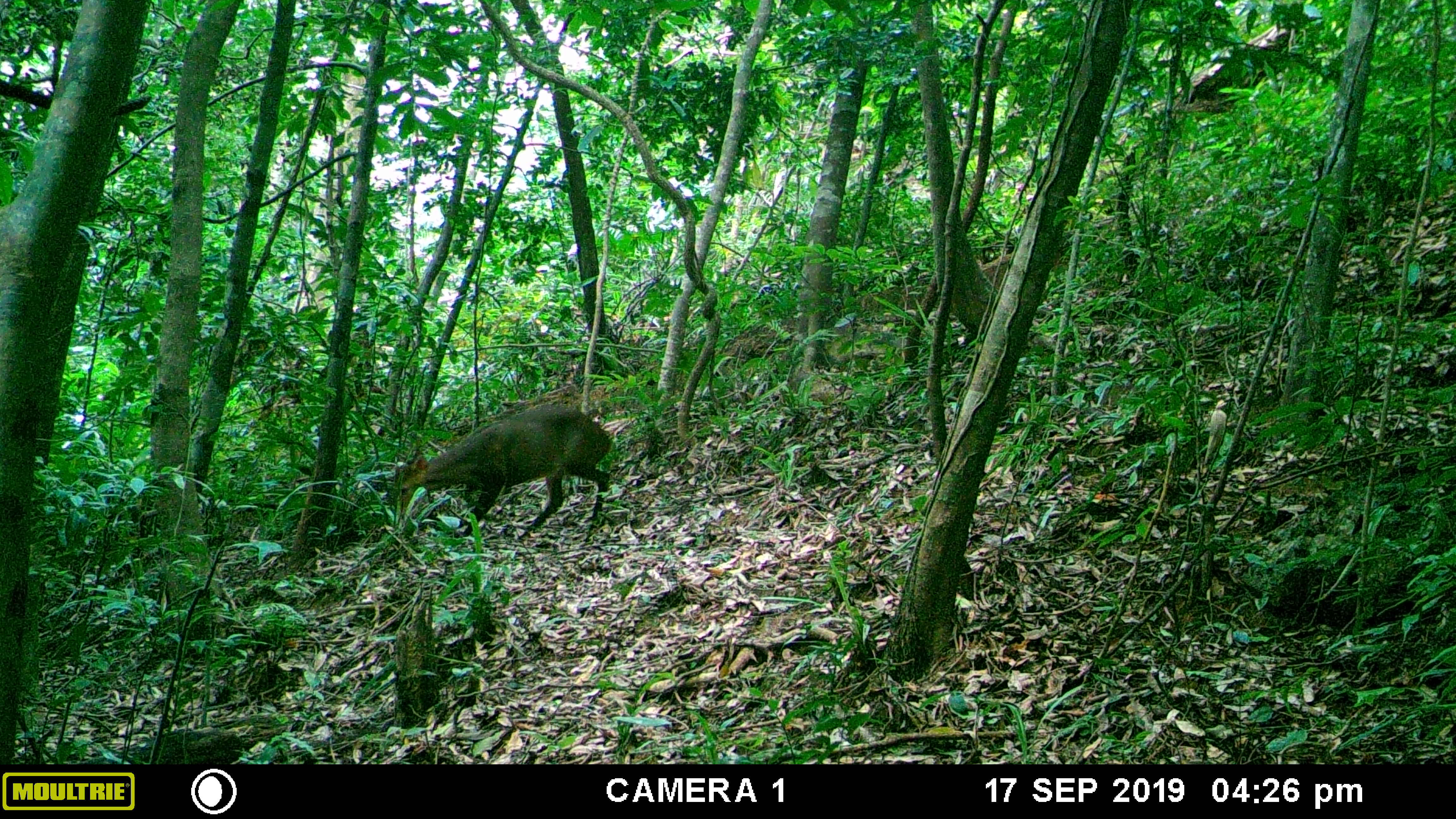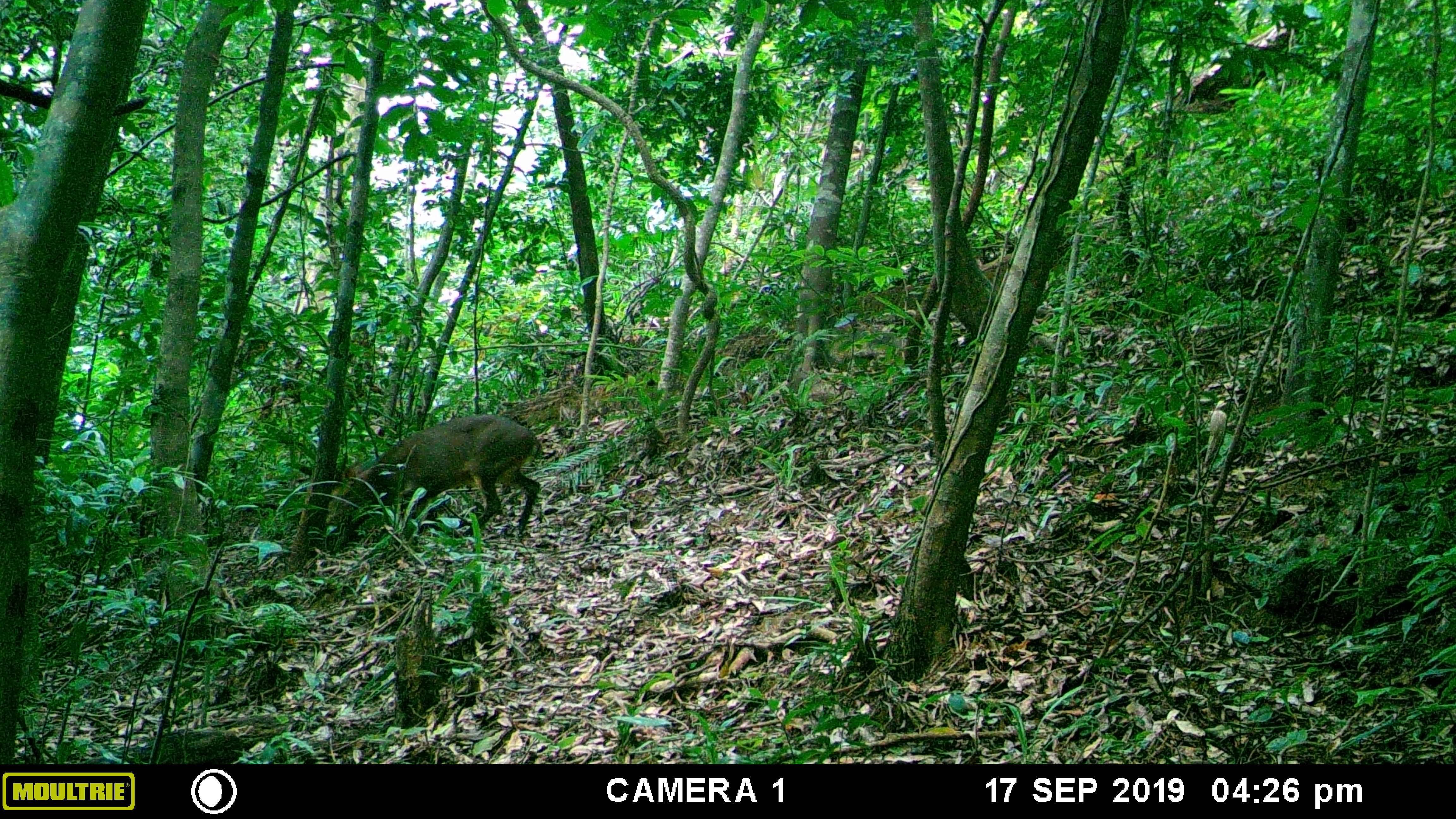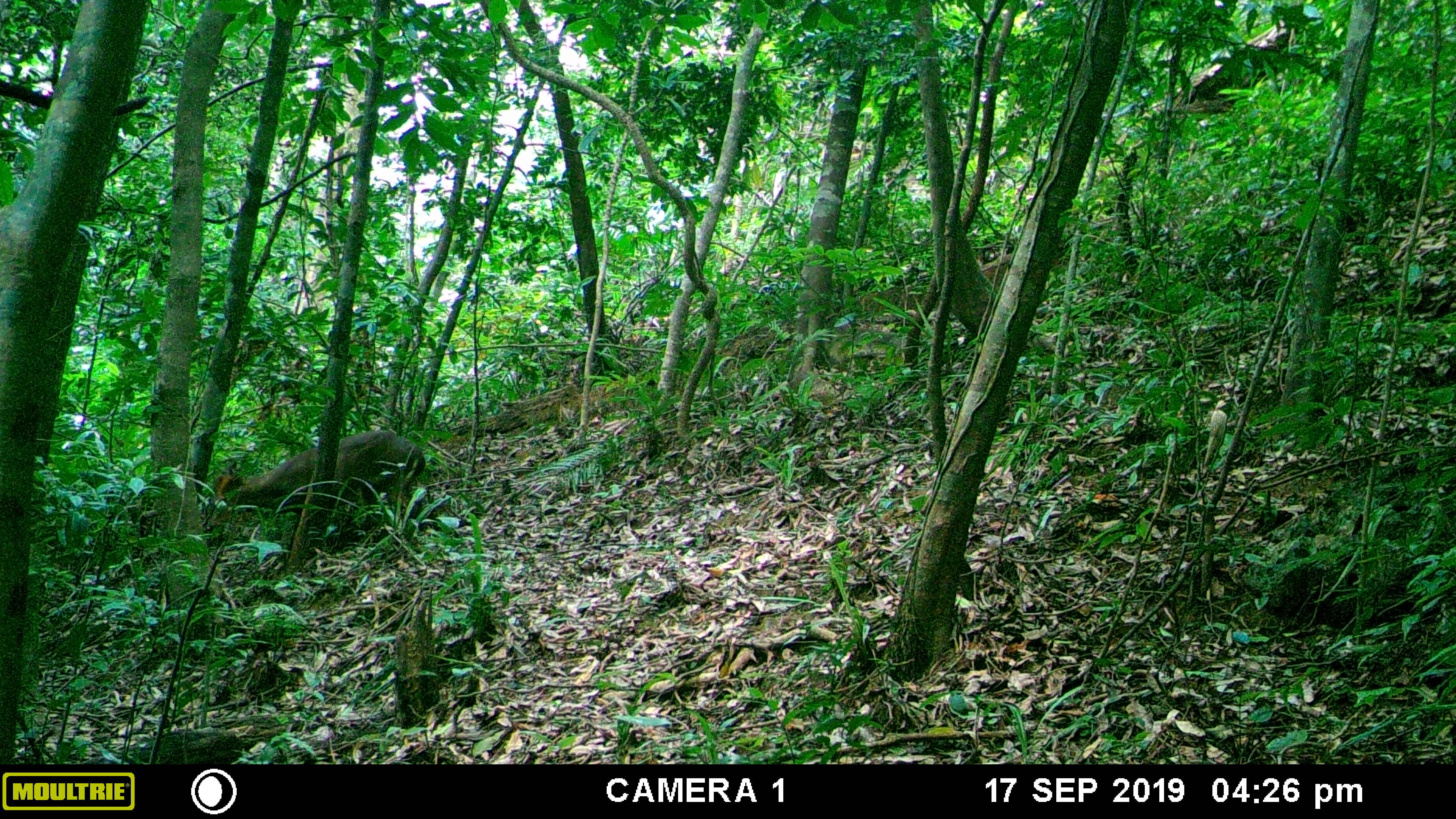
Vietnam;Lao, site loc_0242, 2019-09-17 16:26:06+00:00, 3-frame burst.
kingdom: Animalia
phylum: Chordata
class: Mammalia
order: Artiodactyla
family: Cervidae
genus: Muntiacus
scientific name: Muntiacus vuquangensis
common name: large-antlered muntjac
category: large antlered muntjac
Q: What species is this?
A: Large antlered muntjac (large-antlered muntjac) (Muntiacus vuquangensis).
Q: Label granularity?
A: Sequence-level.